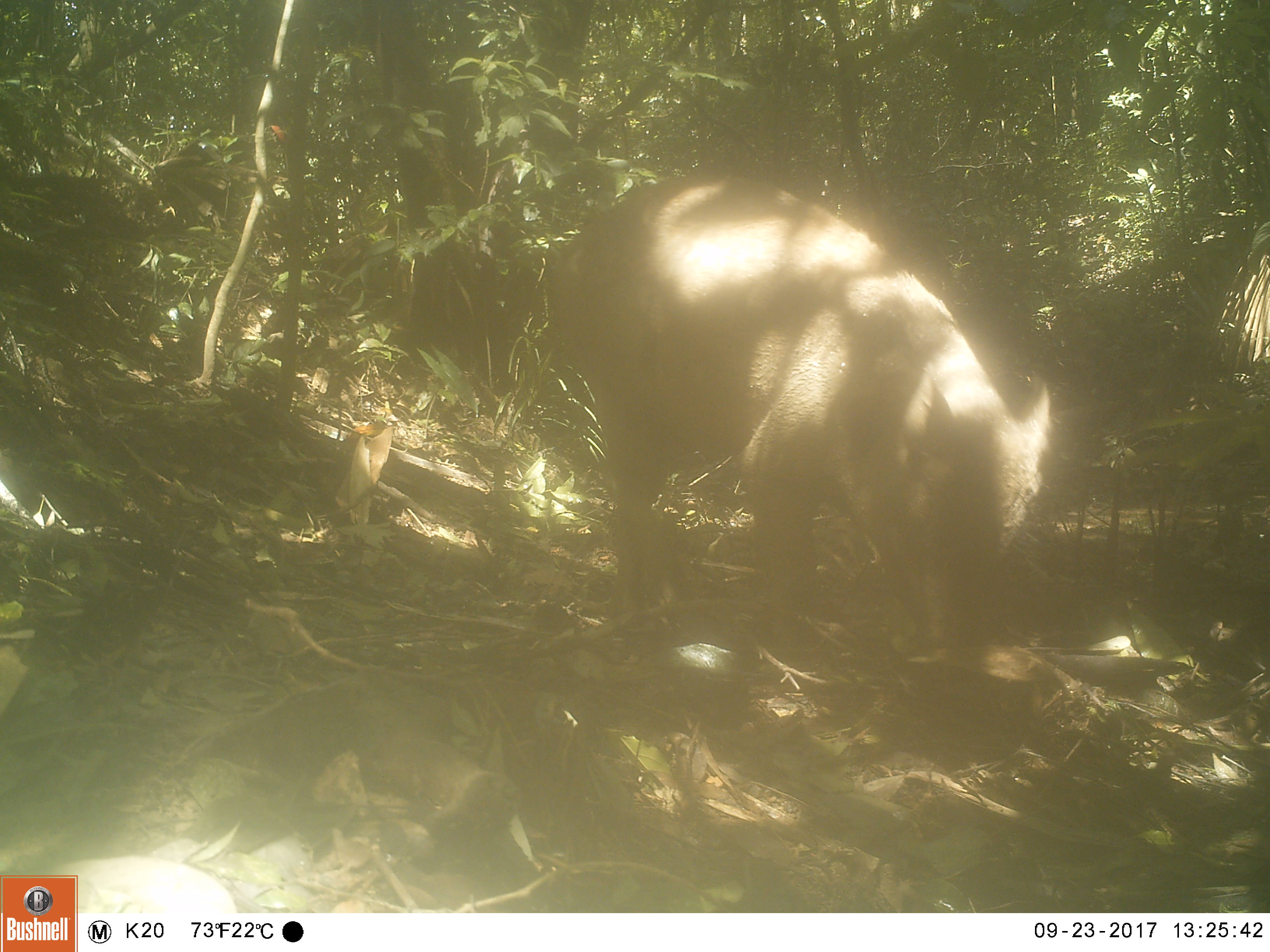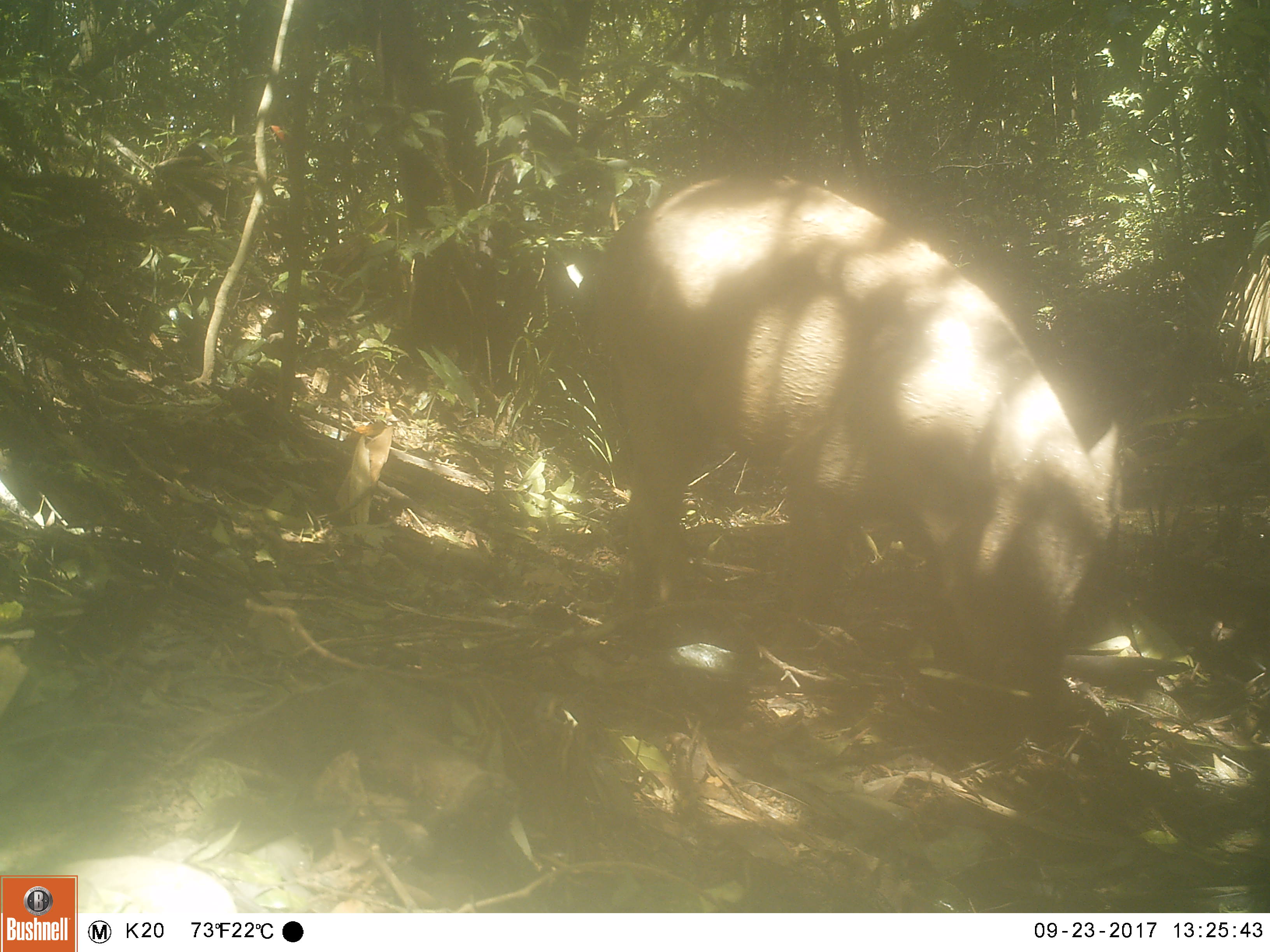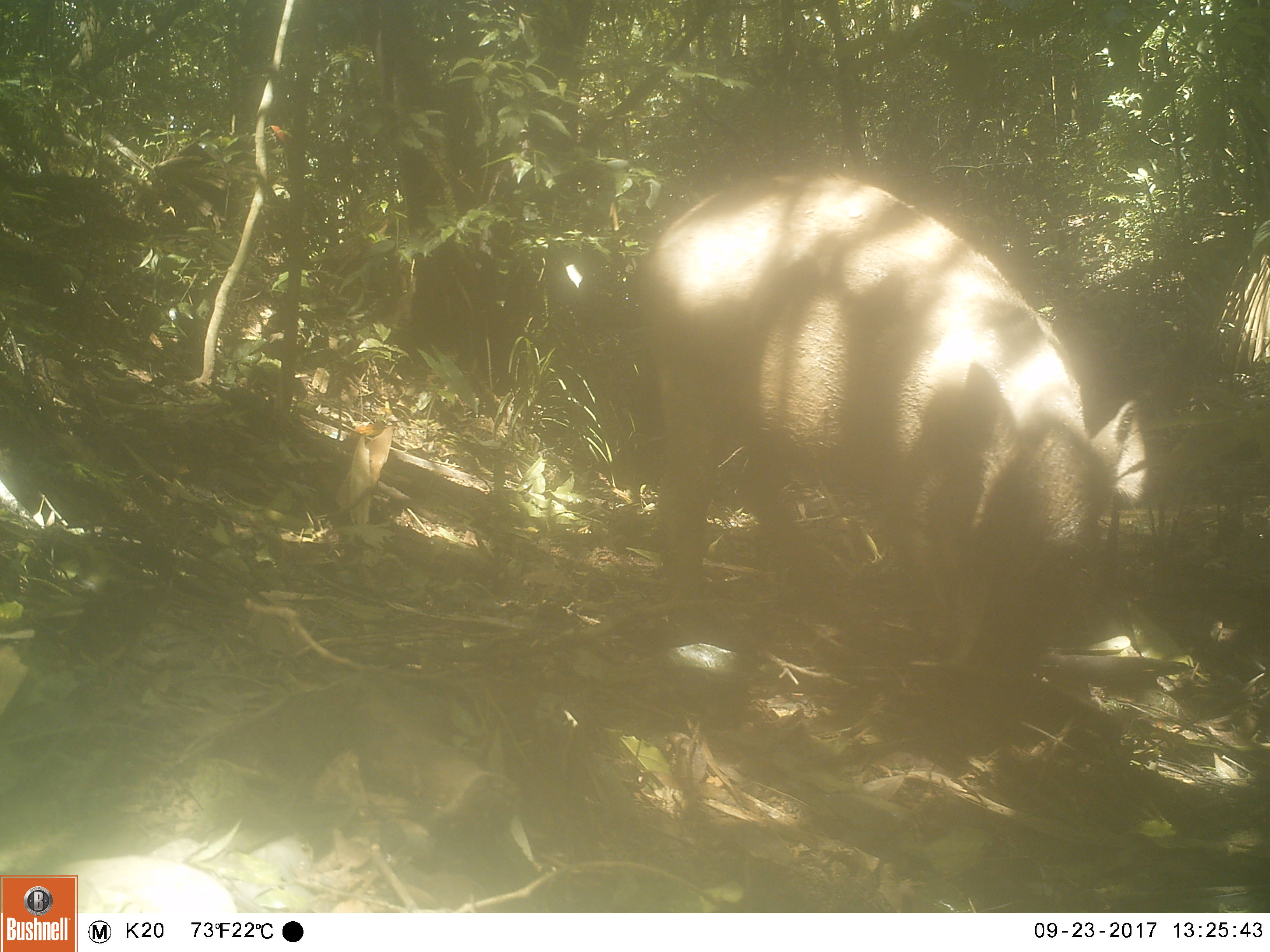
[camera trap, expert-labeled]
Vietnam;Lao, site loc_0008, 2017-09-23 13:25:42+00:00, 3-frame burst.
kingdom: Animalia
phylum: Chordata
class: Mammalia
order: Artiodactyla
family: Suidae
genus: Sus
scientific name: Sus scrofa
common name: eurasian wild pig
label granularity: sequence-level